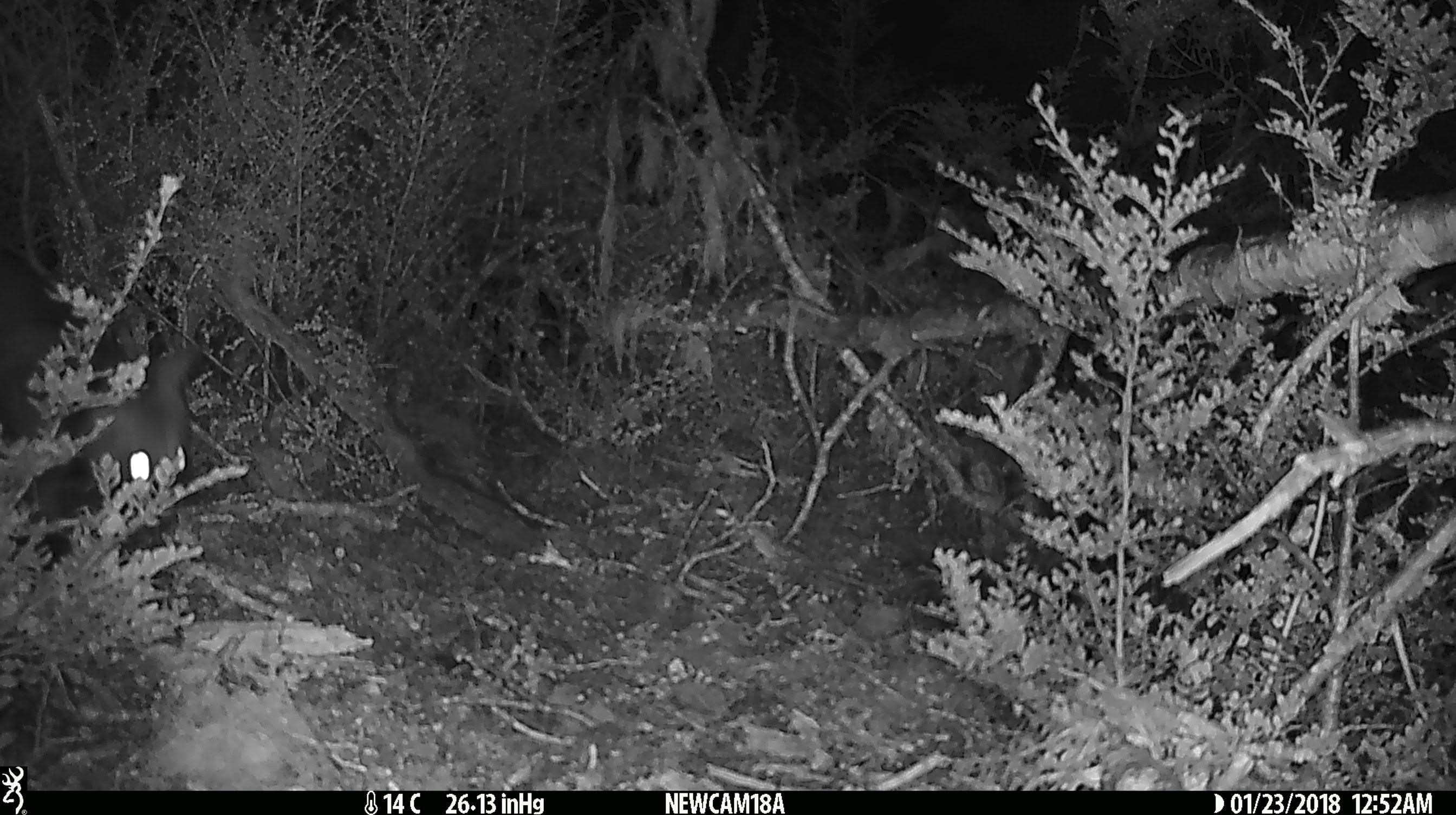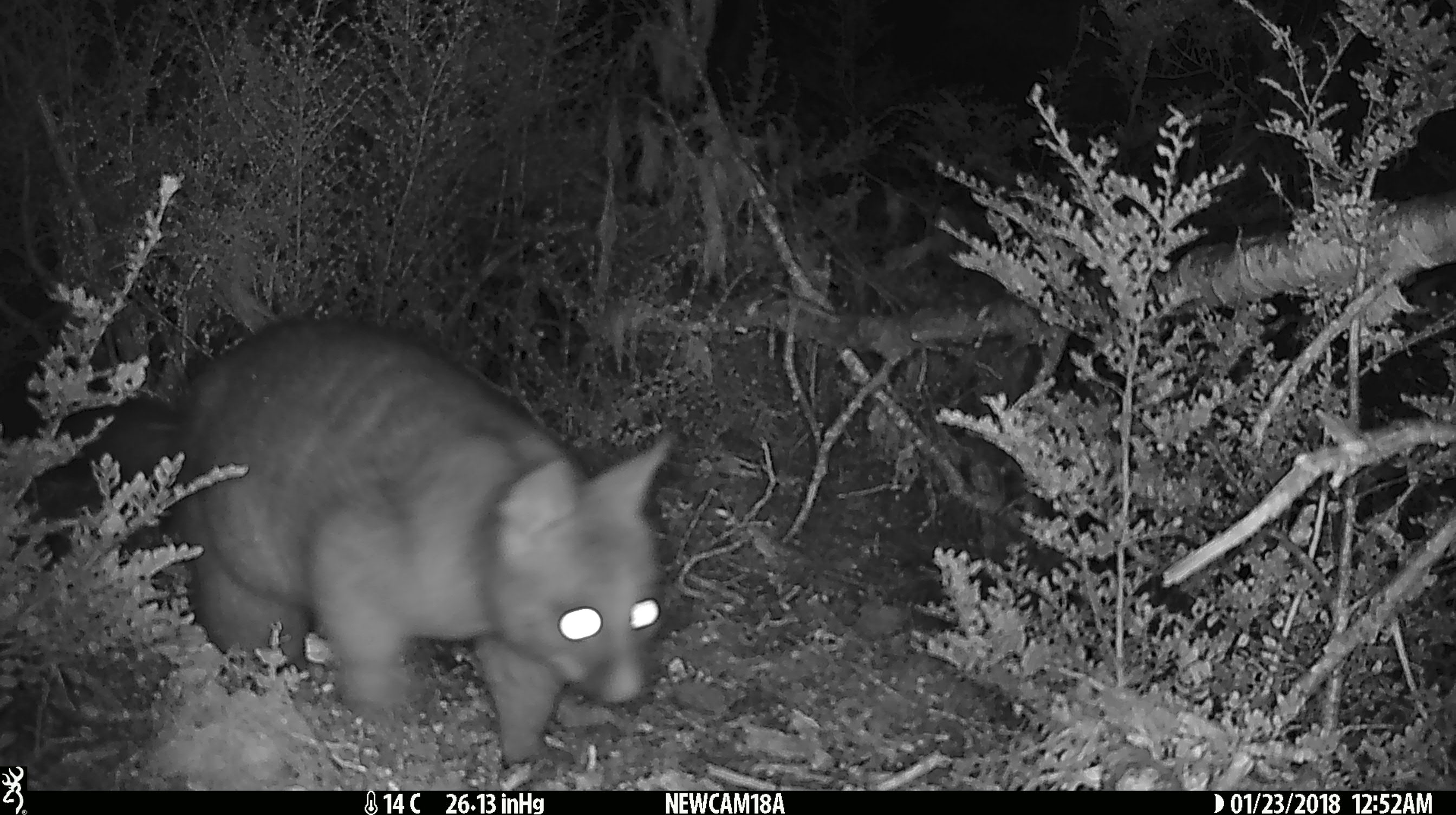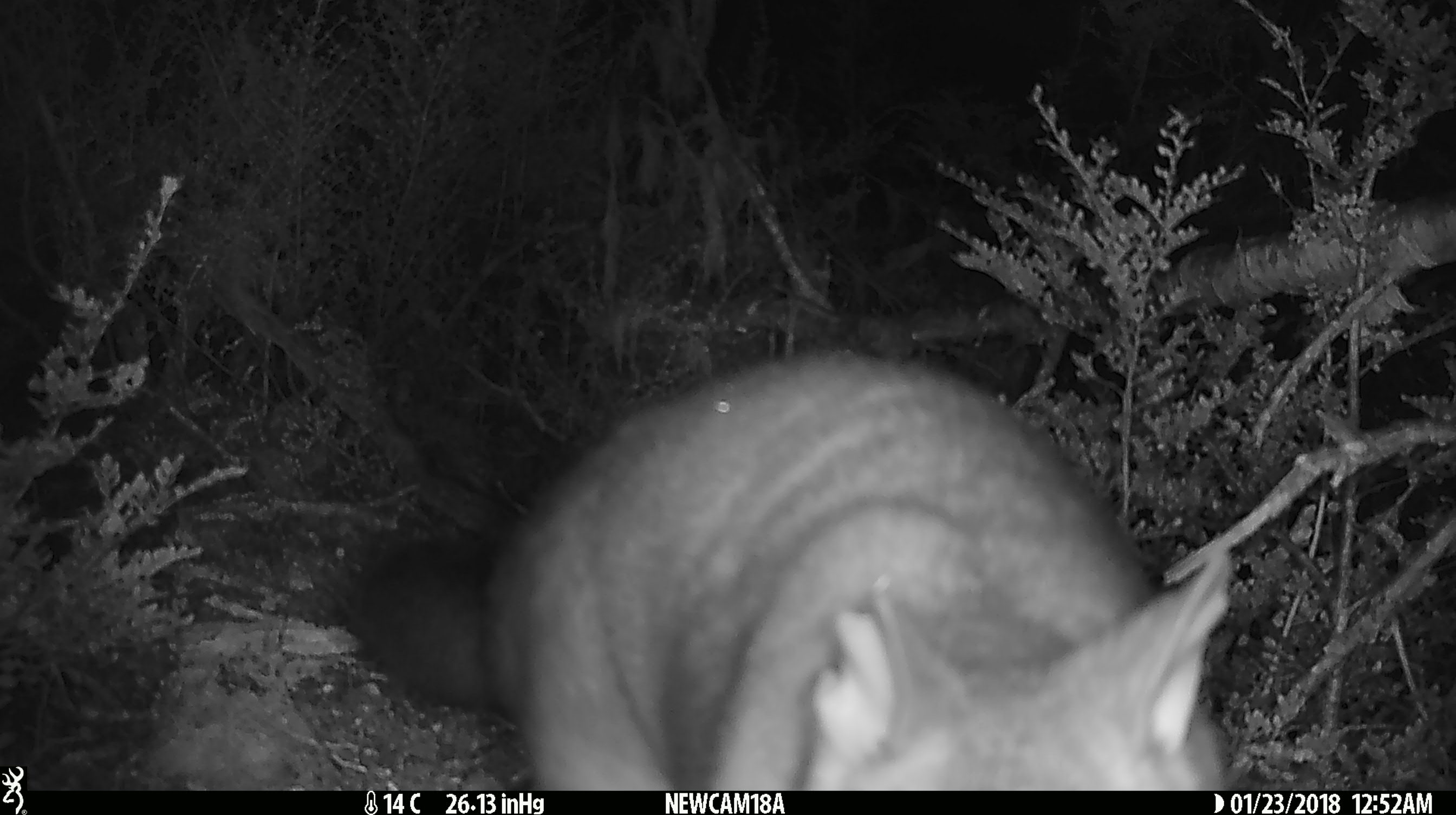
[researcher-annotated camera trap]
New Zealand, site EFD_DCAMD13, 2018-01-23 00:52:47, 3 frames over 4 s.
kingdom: Animalia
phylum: Chordata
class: Mammalia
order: Diprotodontia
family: Phalangeridae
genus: Trichosurus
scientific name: Trichosurus vulpecula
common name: common brushtail possum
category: possum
Possum (common brushtail possum) (Trichosurus vulpecula).